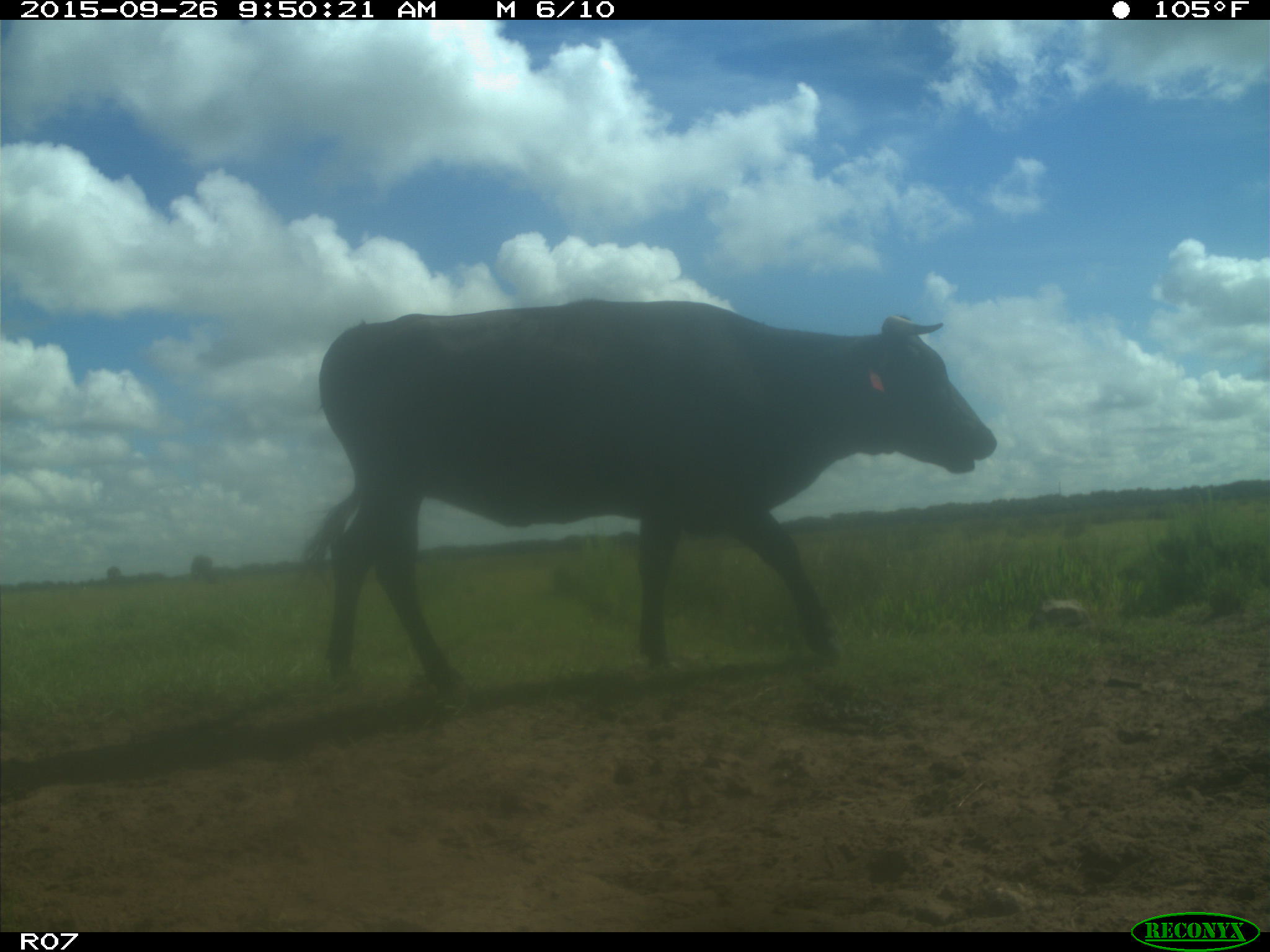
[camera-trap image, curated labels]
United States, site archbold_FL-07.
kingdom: Animalia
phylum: Chordata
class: Mammalia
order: Artiodactyla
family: Bovidae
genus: Bos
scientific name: Bos taurus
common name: domestic cow